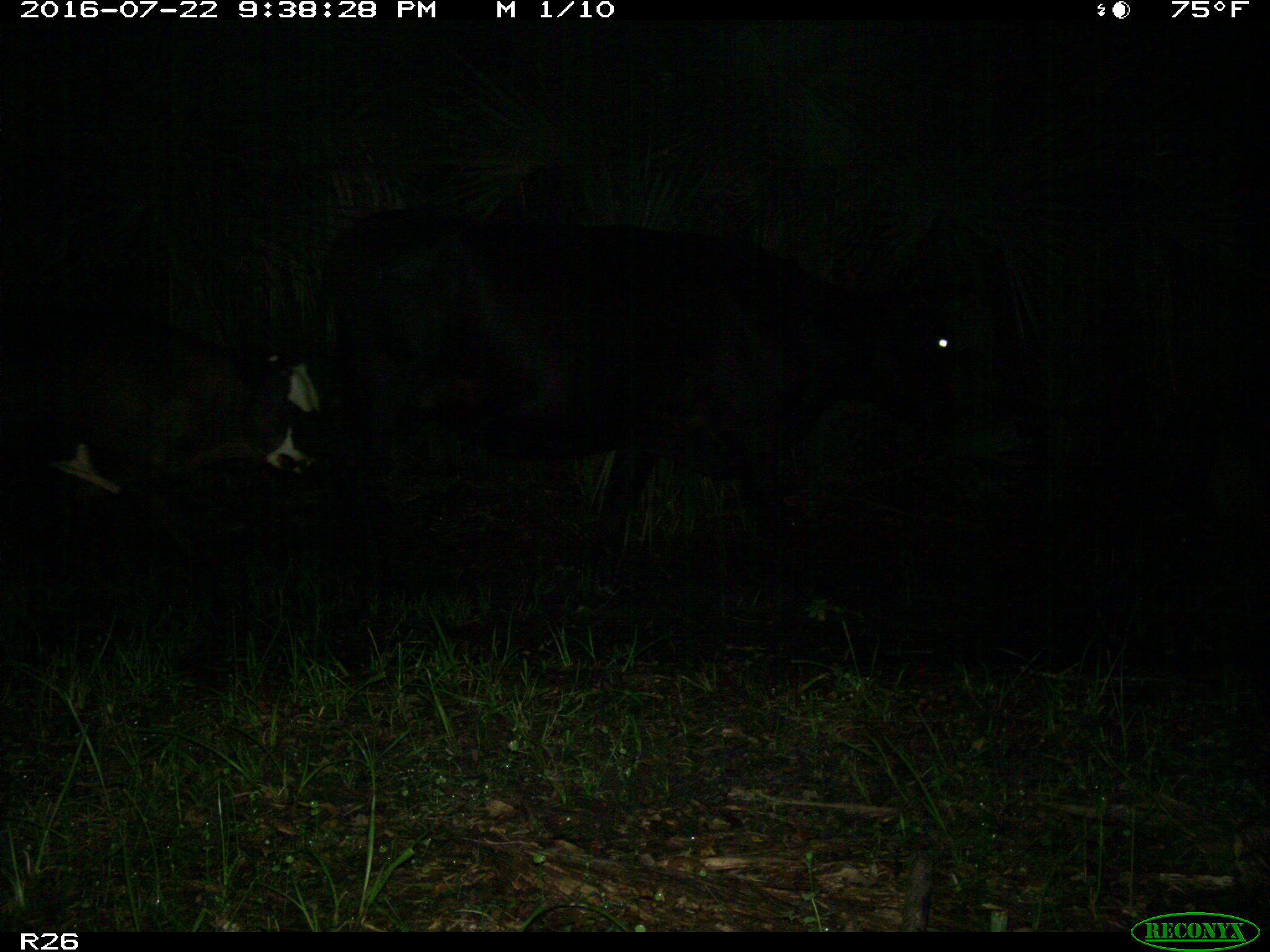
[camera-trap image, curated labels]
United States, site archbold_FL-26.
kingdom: Animalia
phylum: Chordata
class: Mammalia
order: Artiodactyla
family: Bovidae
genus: Bos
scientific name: Bos taurus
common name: domestic cow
Bos taurus (domestic cow).